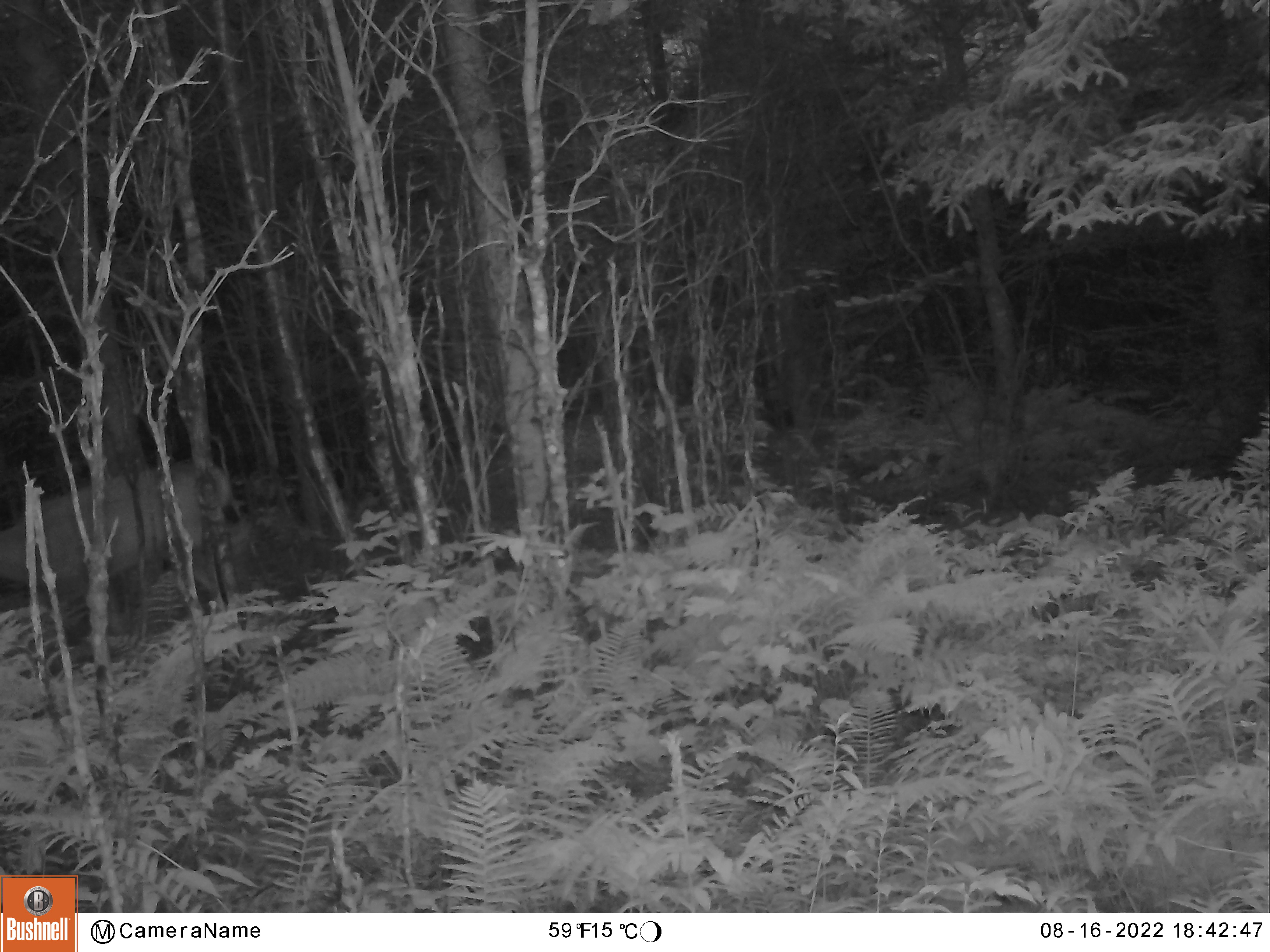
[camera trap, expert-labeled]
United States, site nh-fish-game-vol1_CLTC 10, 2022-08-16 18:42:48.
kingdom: Animalia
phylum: Chordata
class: Mammalia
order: Artiodactyla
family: Cervidae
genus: Odocoileus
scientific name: Odocoileus virginianus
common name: white-tailed deer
White-tailed deer (Odocoileus virginianus).